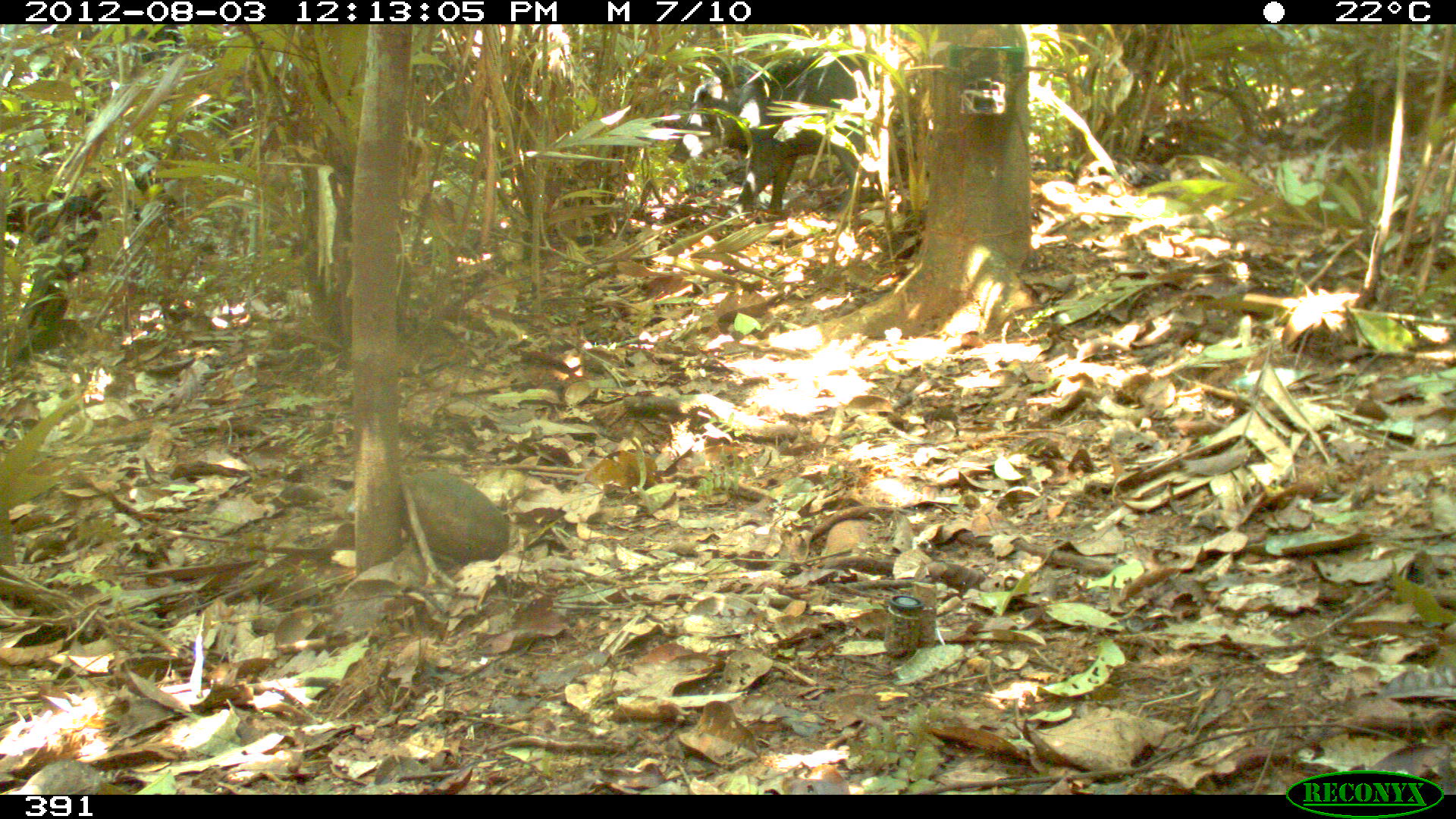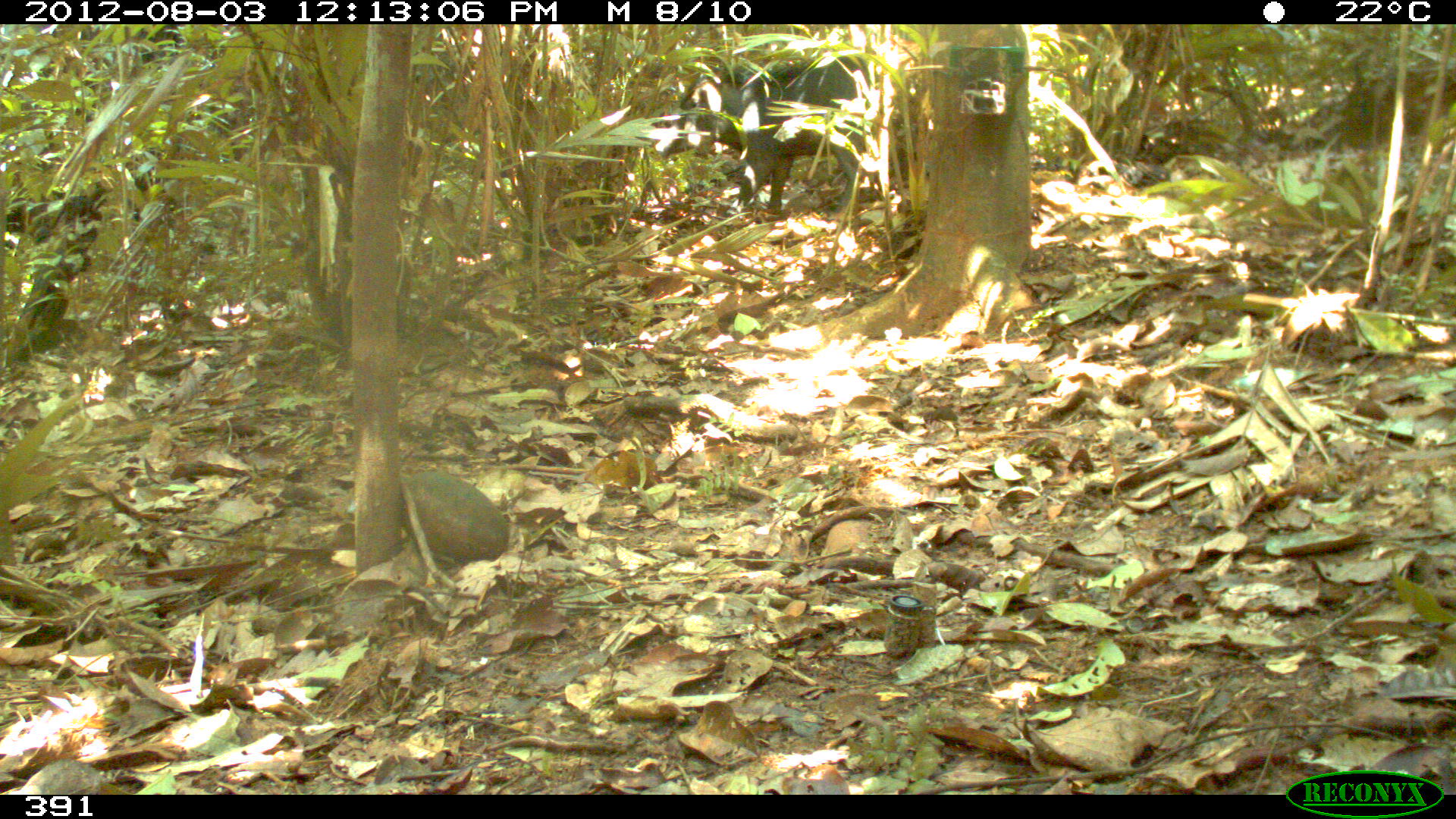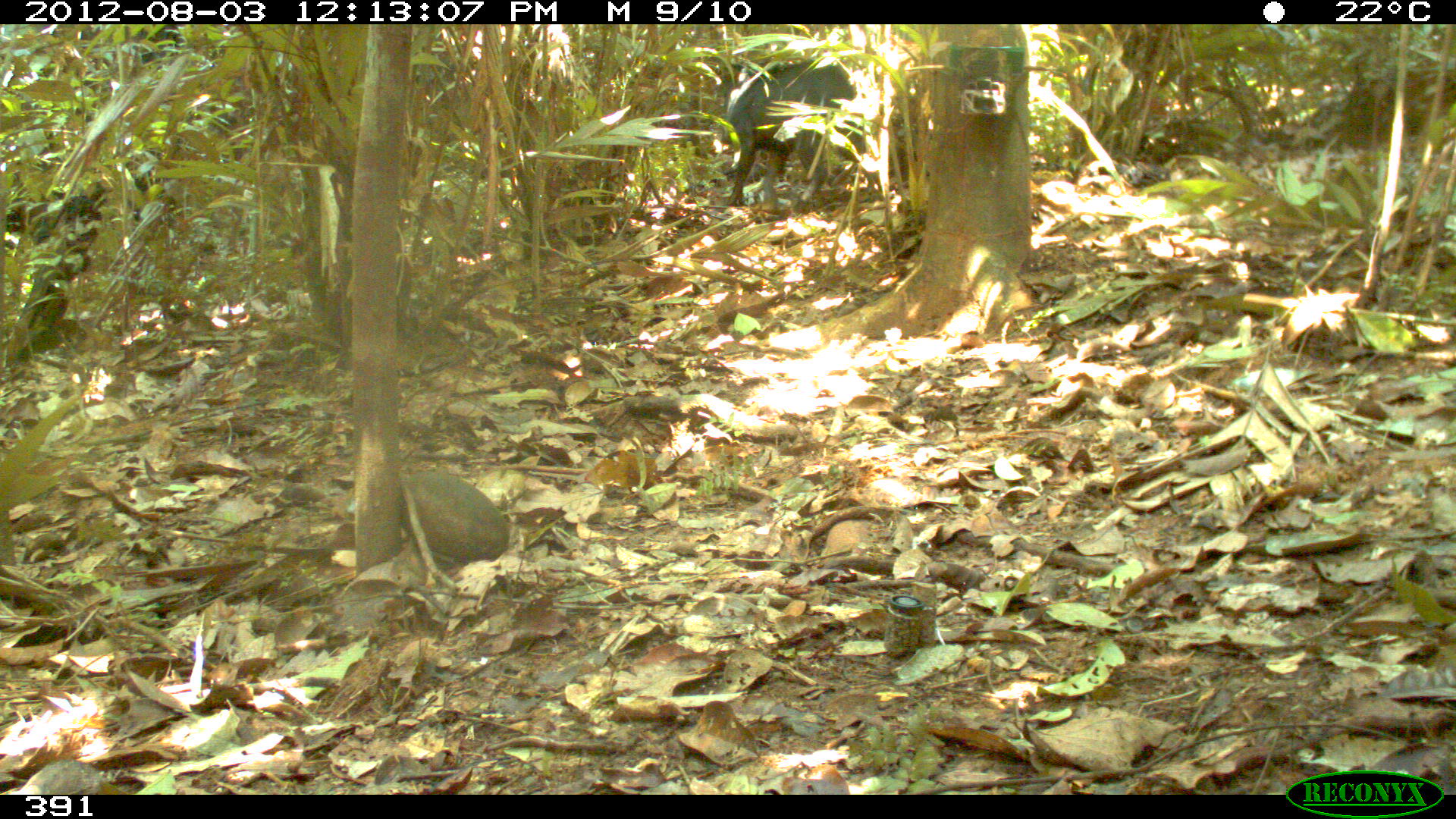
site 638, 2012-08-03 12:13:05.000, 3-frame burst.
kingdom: Animalia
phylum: Chordata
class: Mammalia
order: Artiodactyla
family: Tayassuidae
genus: Tayassu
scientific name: Tayassu pecari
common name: white-lipped peccary